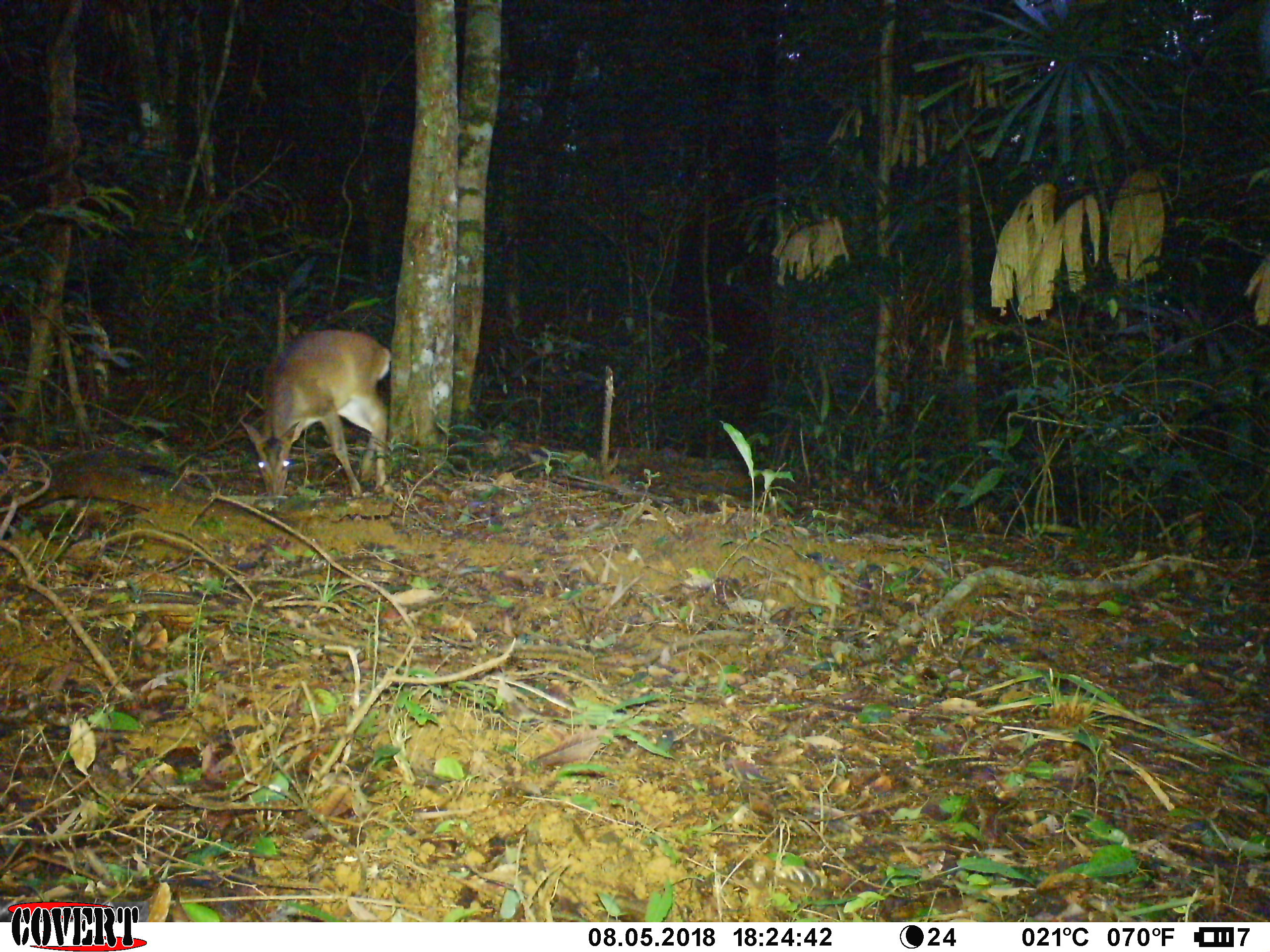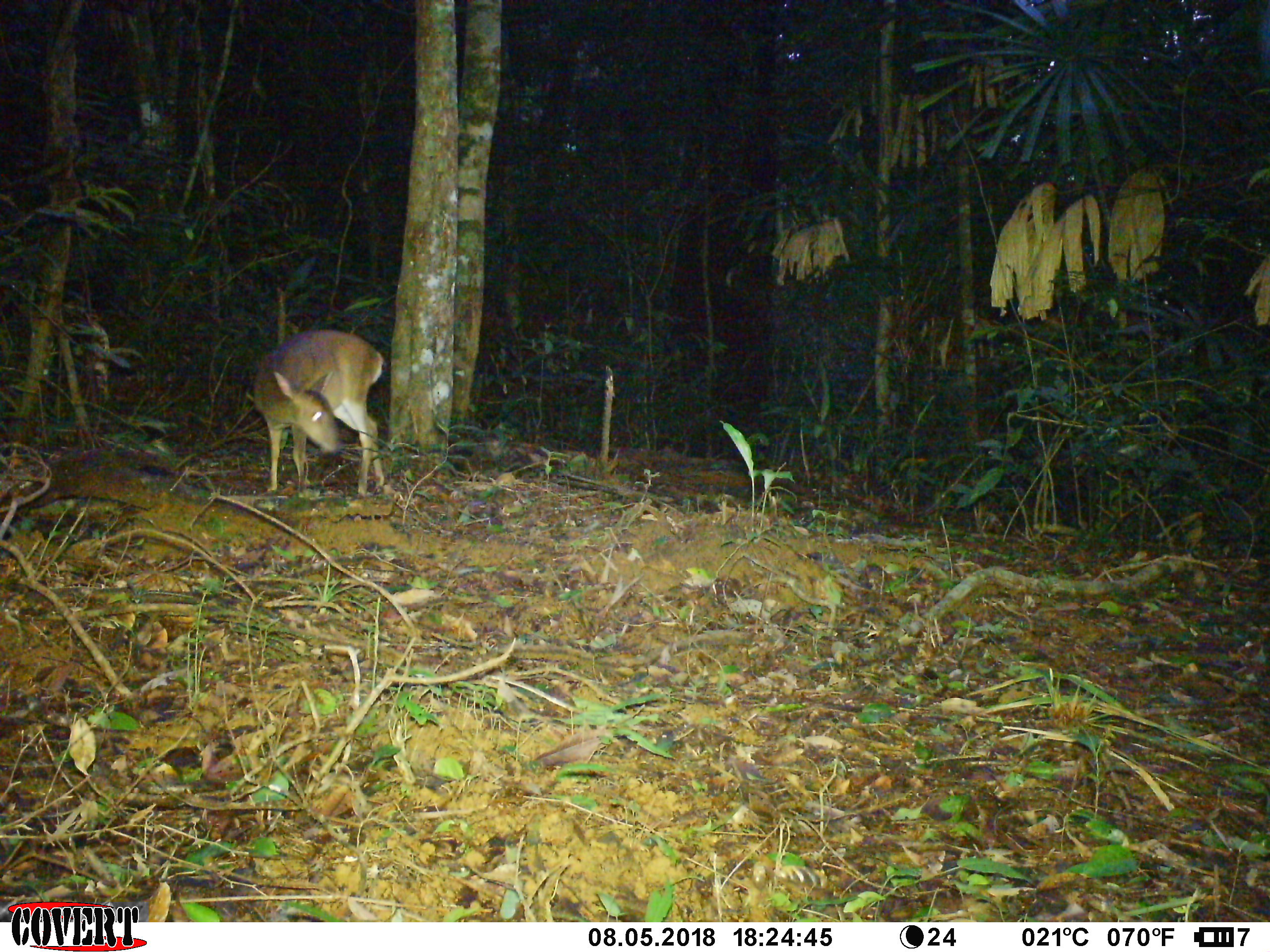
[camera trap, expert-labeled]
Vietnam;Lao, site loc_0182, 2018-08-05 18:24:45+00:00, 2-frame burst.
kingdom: Animalia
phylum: Chordata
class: Mammalia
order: Artiodactyla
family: Cervidae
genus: Muntiacus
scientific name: Muntiacus vuquangensis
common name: large-antlered muntjac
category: large antlered muntjac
Large antlered muntjac (large-antlered muntjac) (Muntiacus vuquangensis). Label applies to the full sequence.